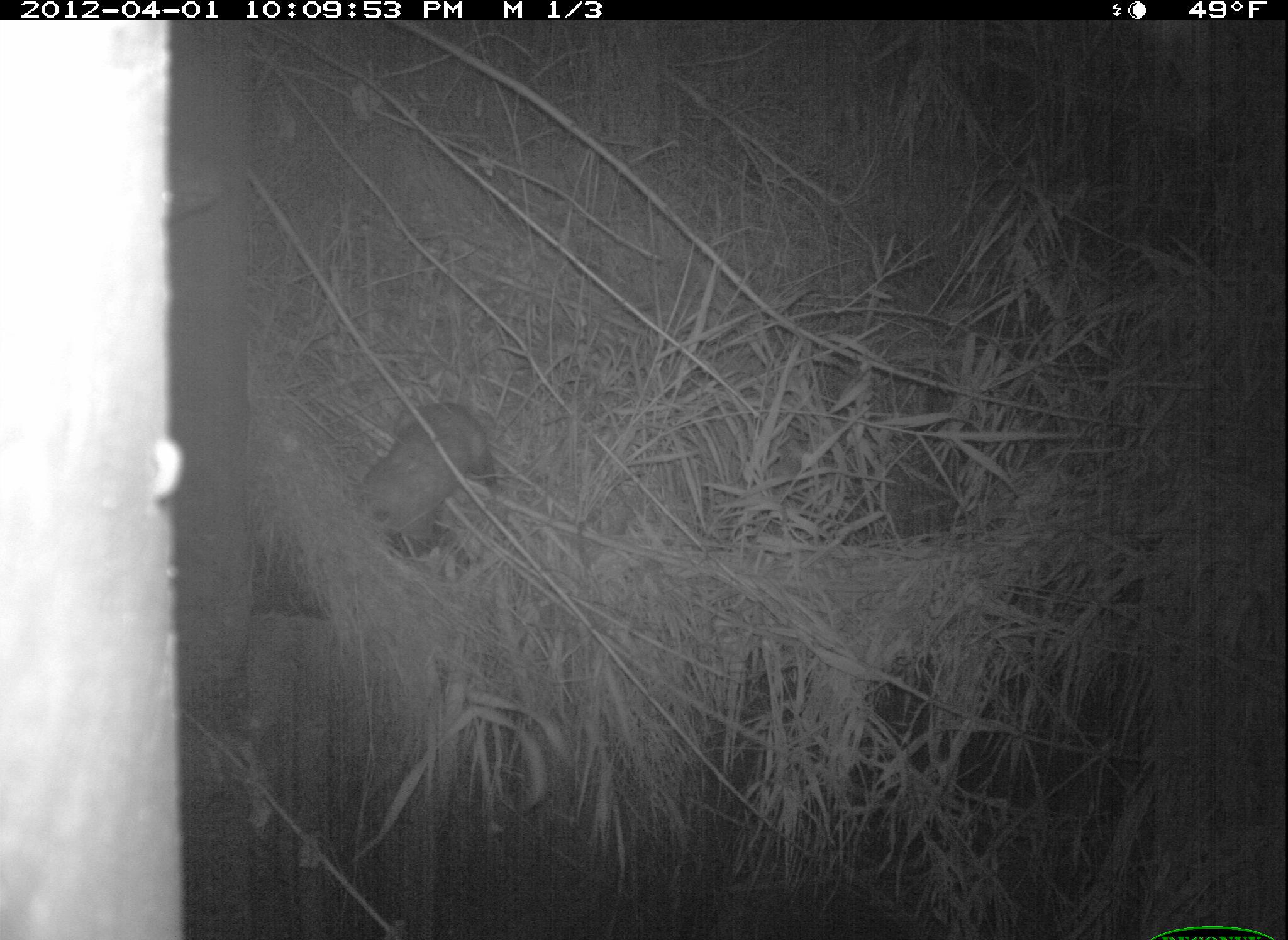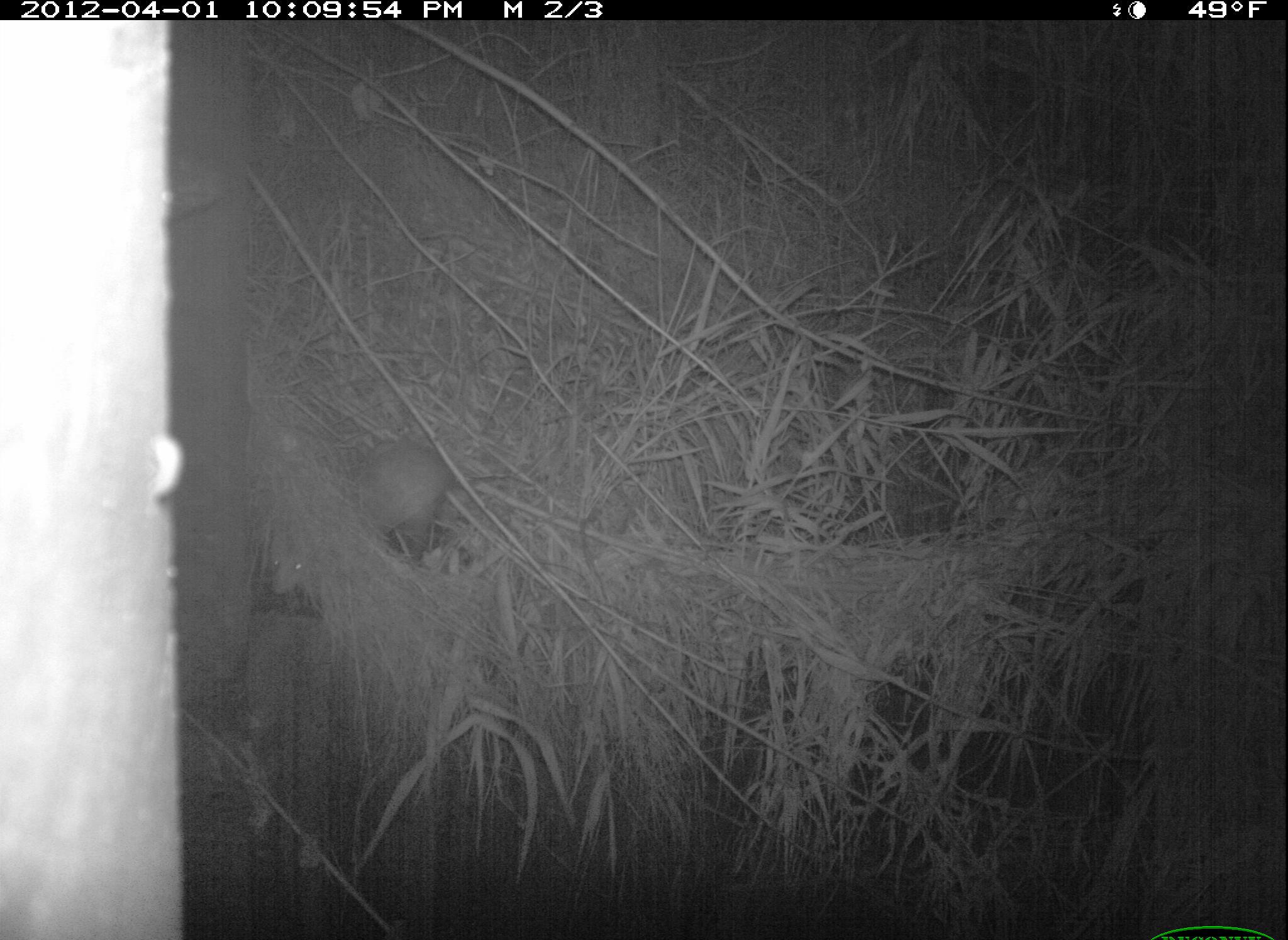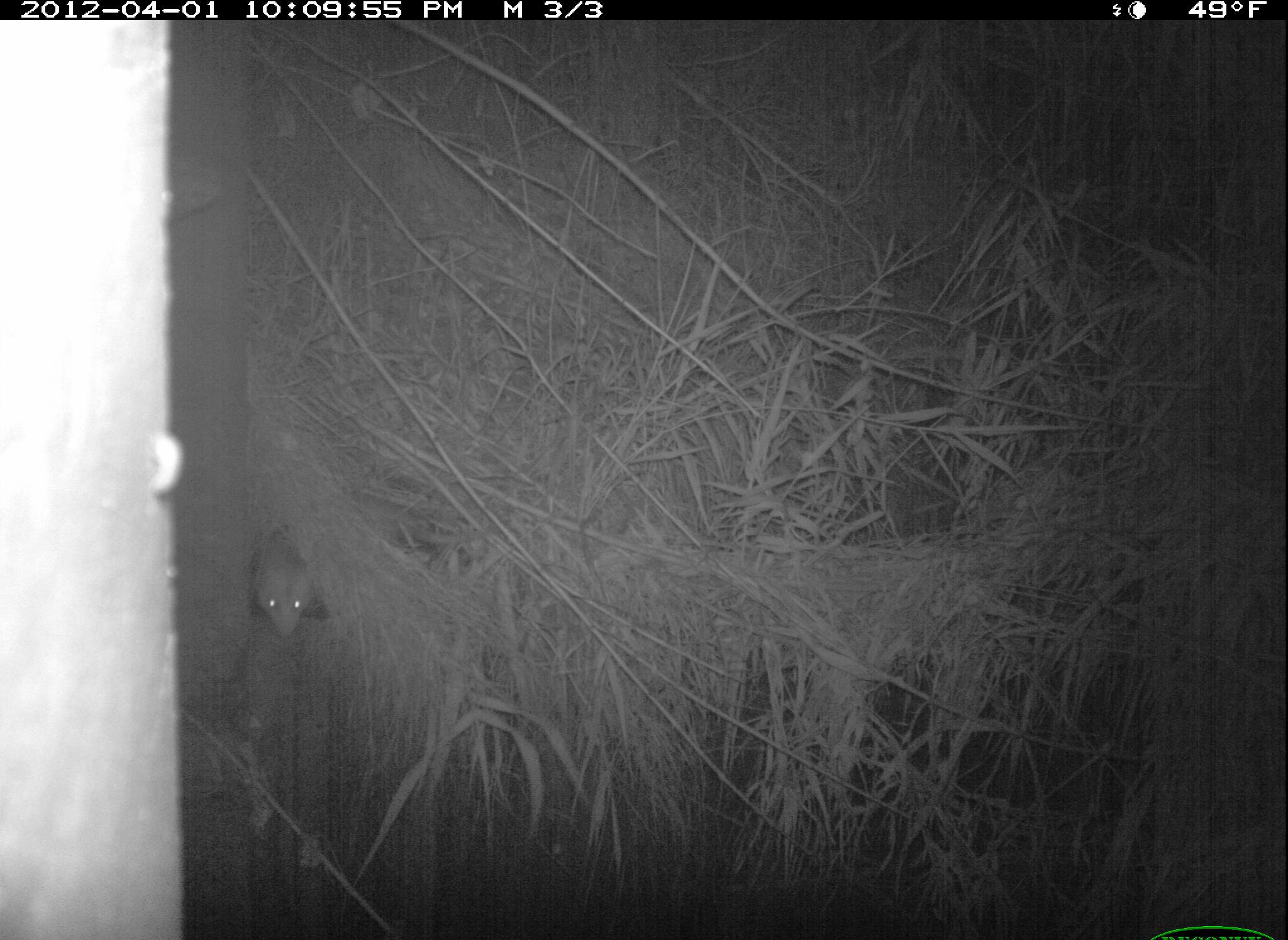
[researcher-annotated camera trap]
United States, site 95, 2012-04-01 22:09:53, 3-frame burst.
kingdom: Animalia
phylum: Chordata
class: Mammalia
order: Didelphimorphia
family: Didelphidae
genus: Didelphis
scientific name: Didelphis virginiana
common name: virginia opossum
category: opossum